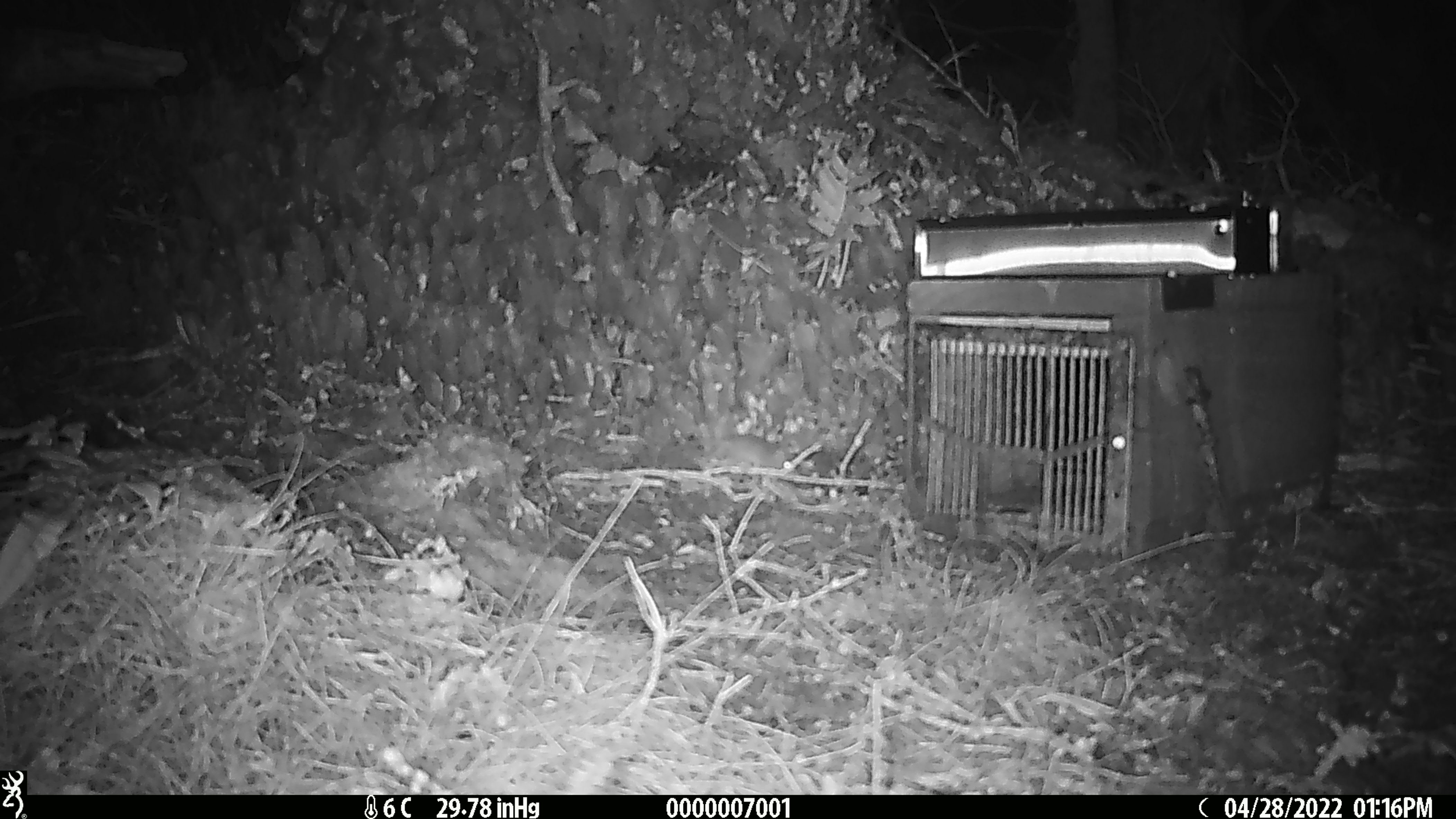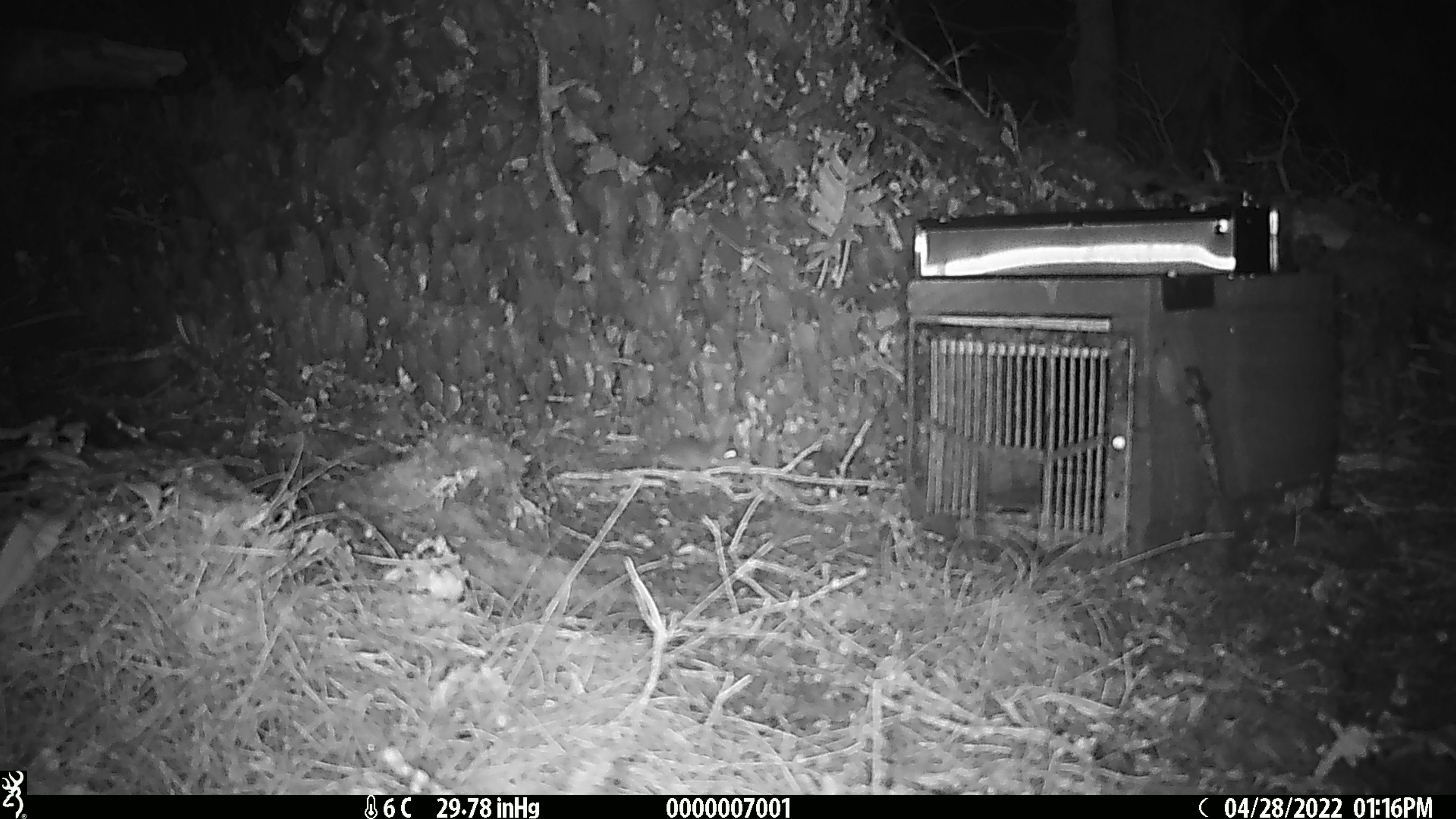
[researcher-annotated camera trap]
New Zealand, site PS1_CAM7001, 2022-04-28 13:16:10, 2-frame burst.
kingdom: Animalia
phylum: Chordata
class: Mammalia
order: Rodentia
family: Muridae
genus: Mus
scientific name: Mus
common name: mouse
Mouse (Mus).